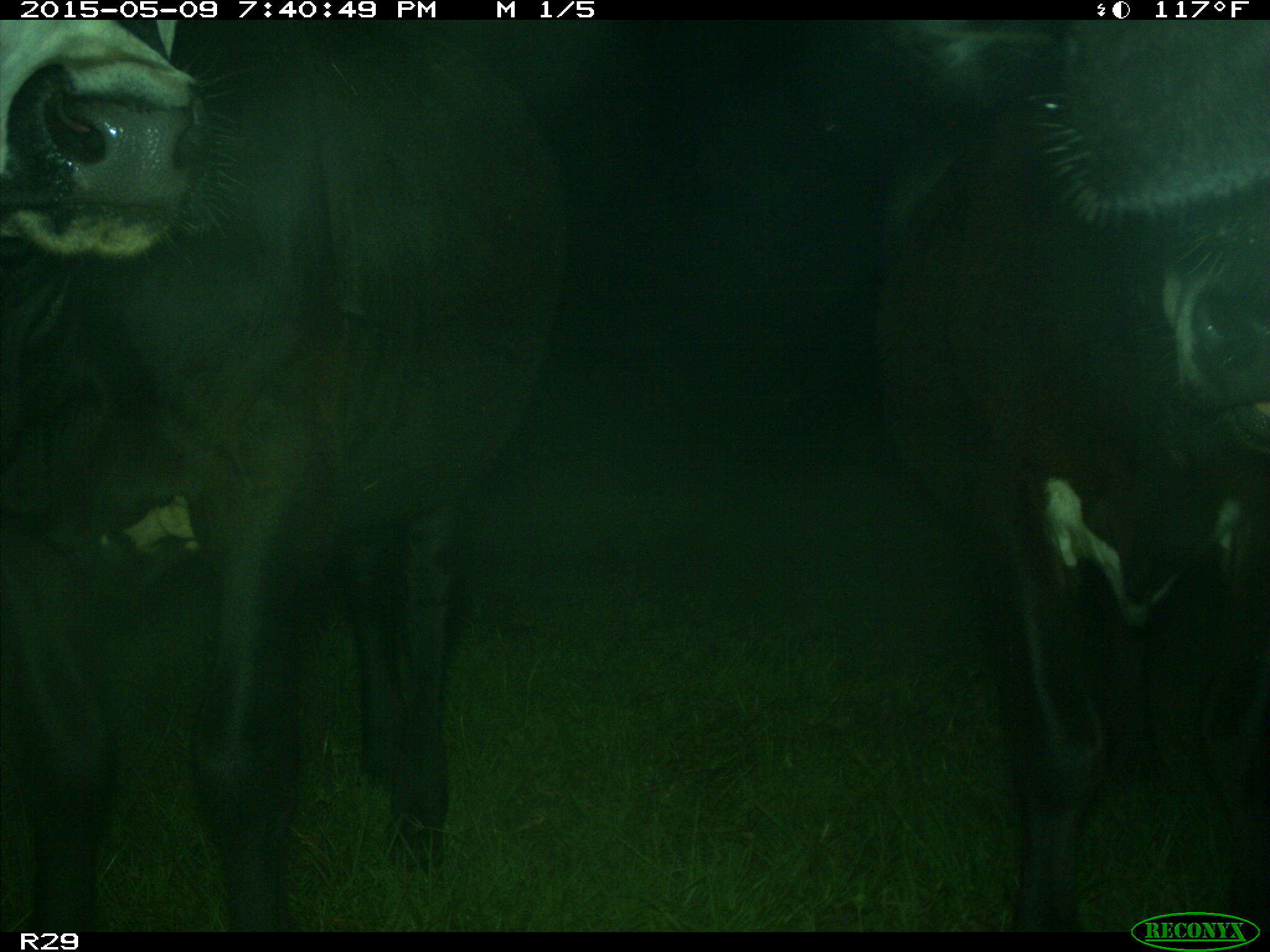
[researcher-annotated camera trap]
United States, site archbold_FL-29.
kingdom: Animalia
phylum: Chordata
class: Mammalia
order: Artiodactyla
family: Bovidae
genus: Bos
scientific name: Bos taurus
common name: domestic cow